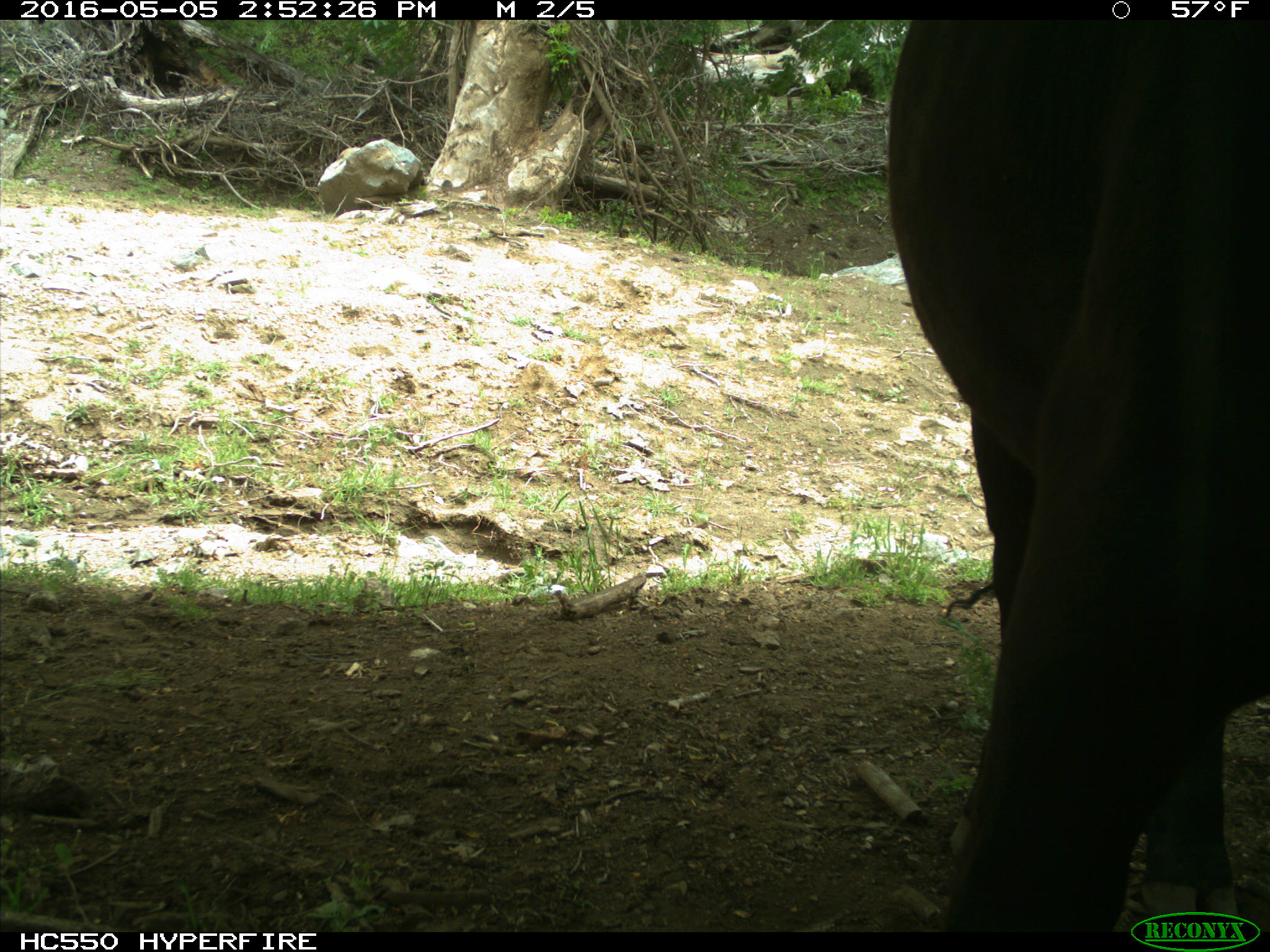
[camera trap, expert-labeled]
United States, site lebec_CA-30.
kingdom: Animalia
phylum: Chordata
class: Mammalia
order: Artiodactyla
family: Bovidae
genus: Bos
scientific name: Bos taurus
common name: domestic cow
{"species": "Bos taurus (domestic cow)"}